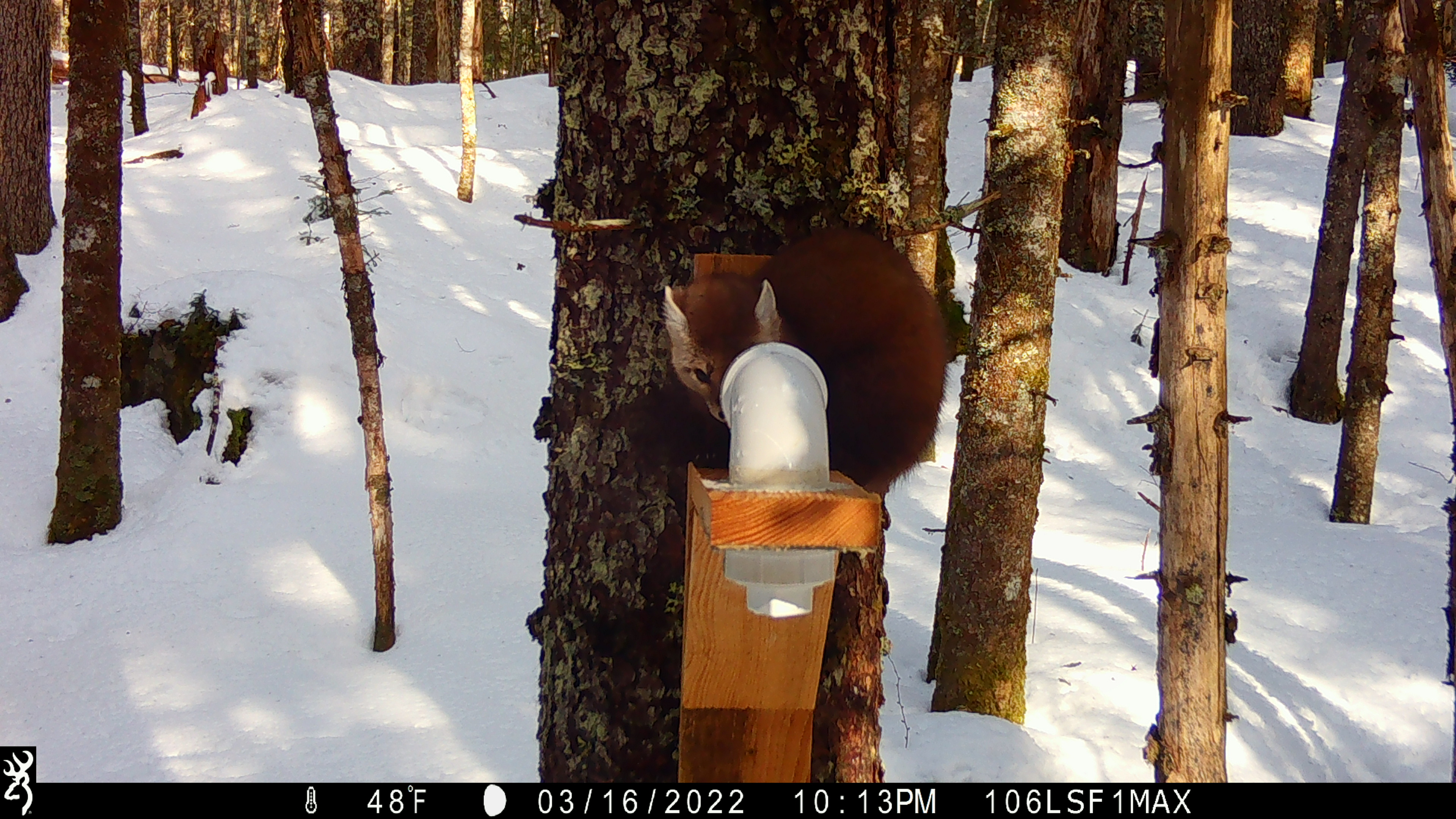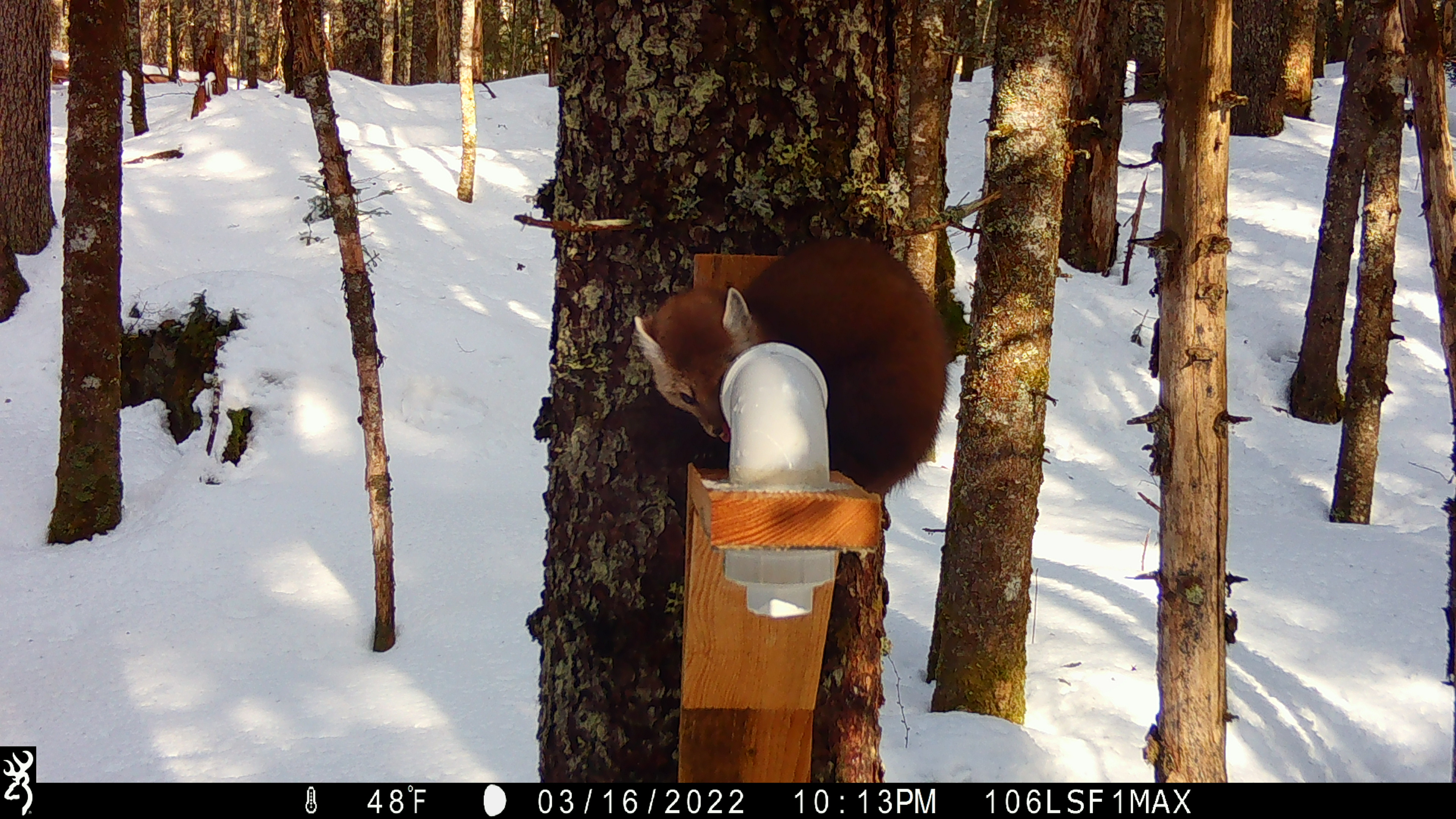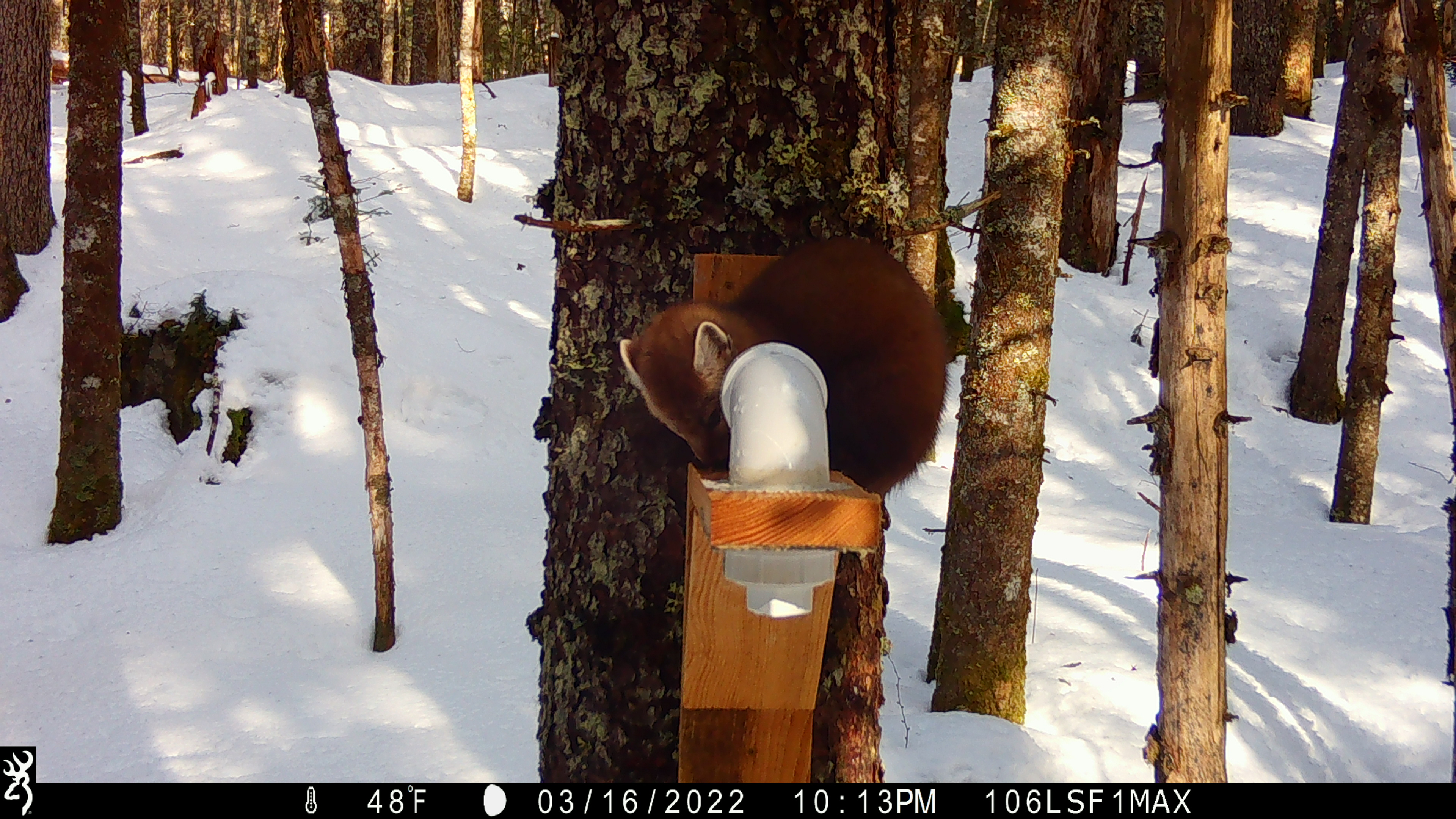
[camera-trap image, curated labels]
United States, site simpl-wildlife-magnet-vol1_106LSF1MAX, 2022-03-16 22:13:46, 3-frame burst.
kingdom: Animalia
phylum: Chordata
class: Mammalia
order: Carnivora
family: Mustelidae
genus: Martes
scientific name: Martes americana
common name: american marten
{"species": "american marten (Martes americana)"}